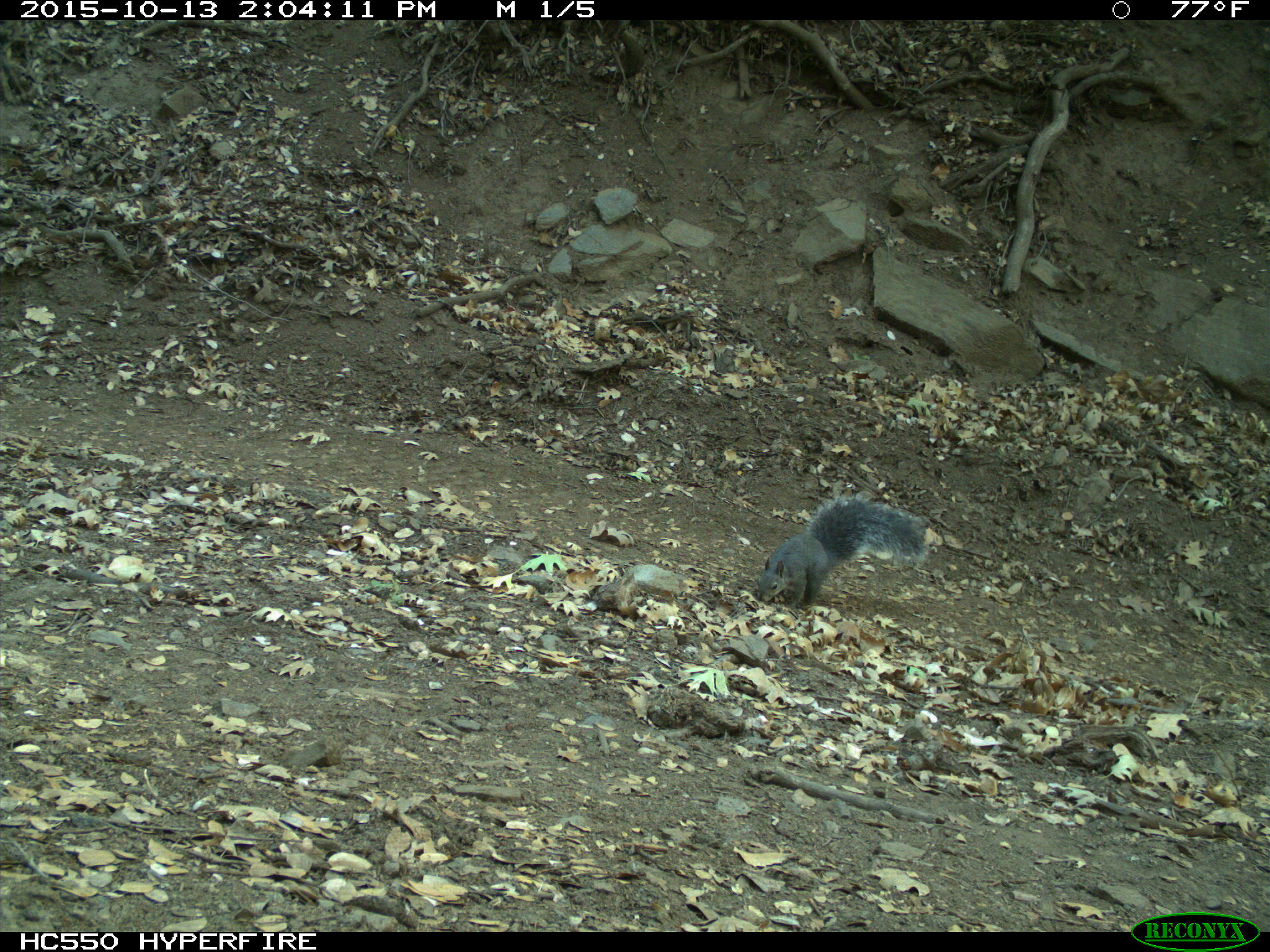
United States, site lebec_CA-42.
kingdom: Animalia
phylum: Chordata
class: Mammalia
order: Rodentia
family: Sciuridae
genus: Sciurus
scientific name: Sciurus carolinensis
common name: eastern gray squirrel